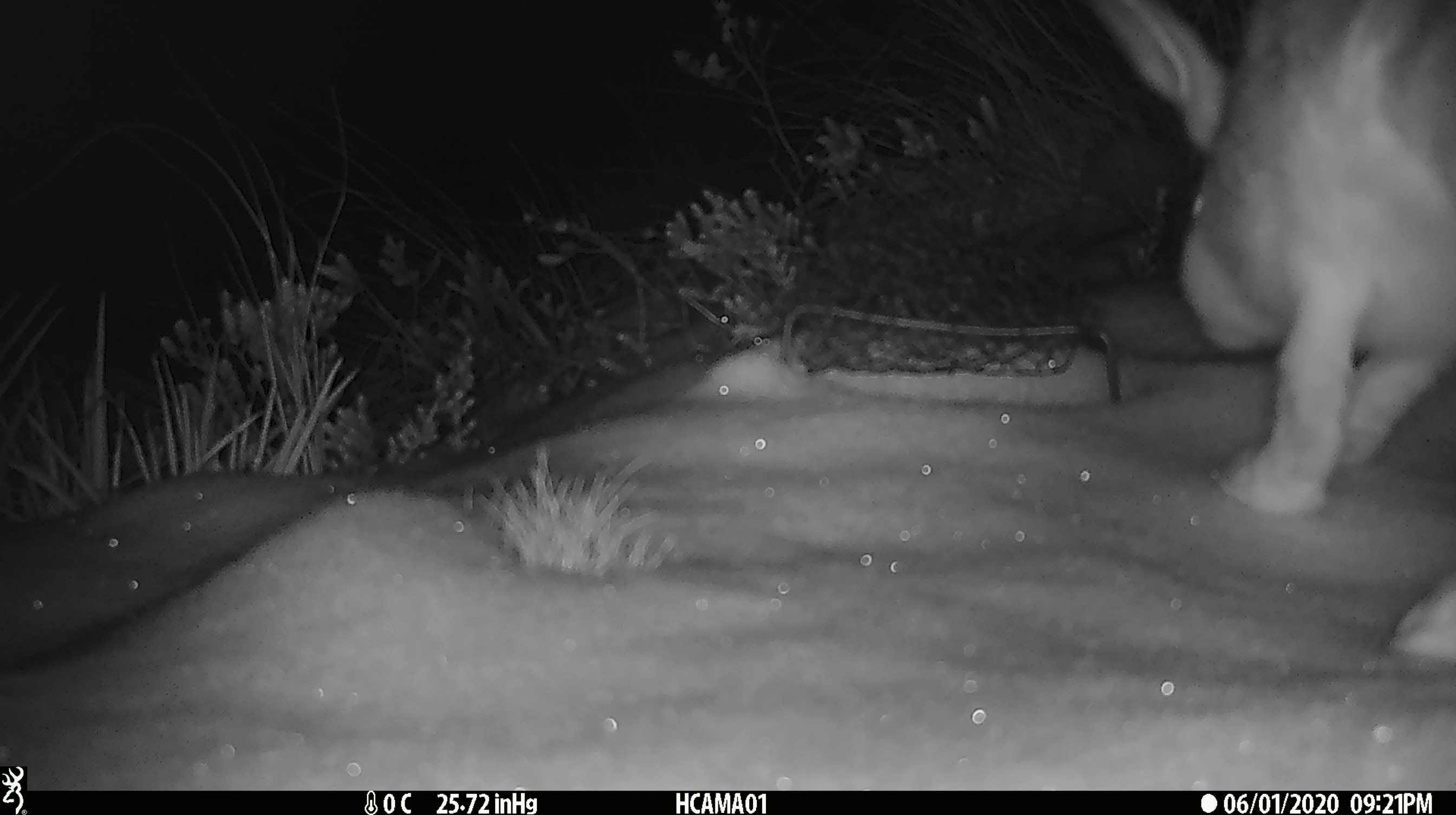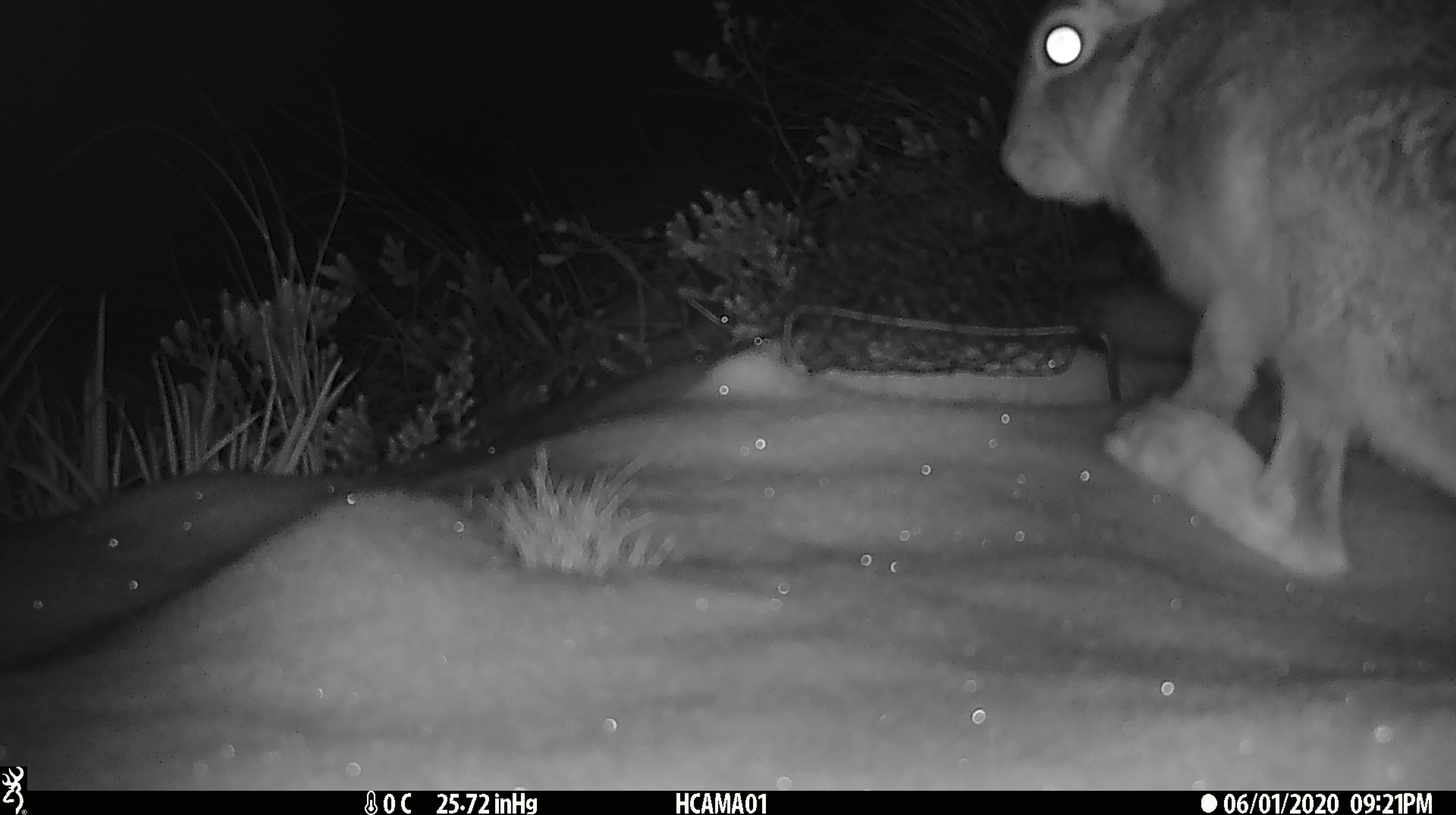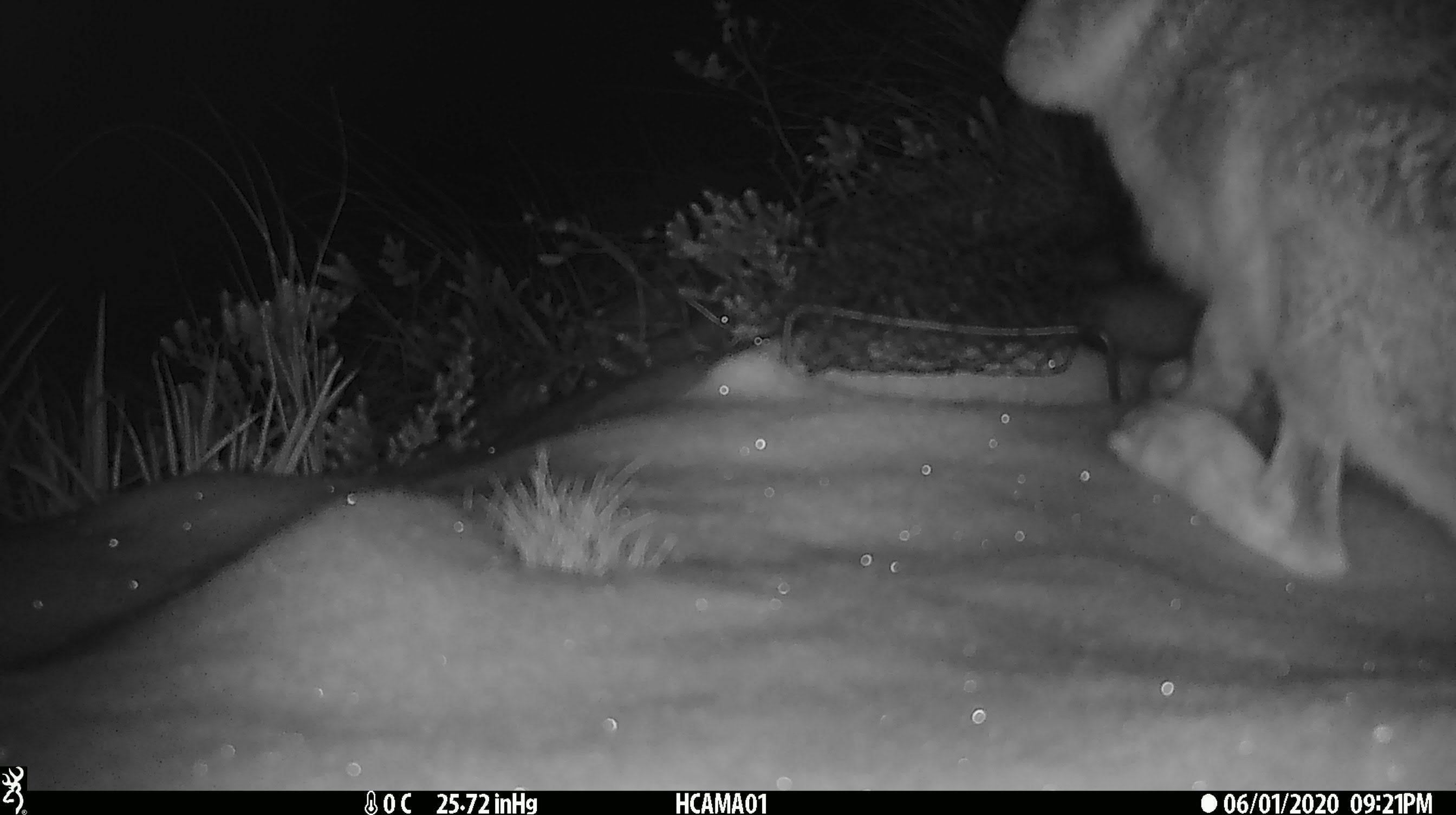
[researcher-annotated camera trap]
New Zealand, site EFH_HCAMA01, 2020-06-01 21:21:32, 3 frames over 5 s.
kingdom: Animalia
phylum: Chordata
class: Mammalia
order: Lagomorpha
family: Leporidae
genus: Lepus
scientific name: Lepus europaeus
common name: brown hare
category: hare